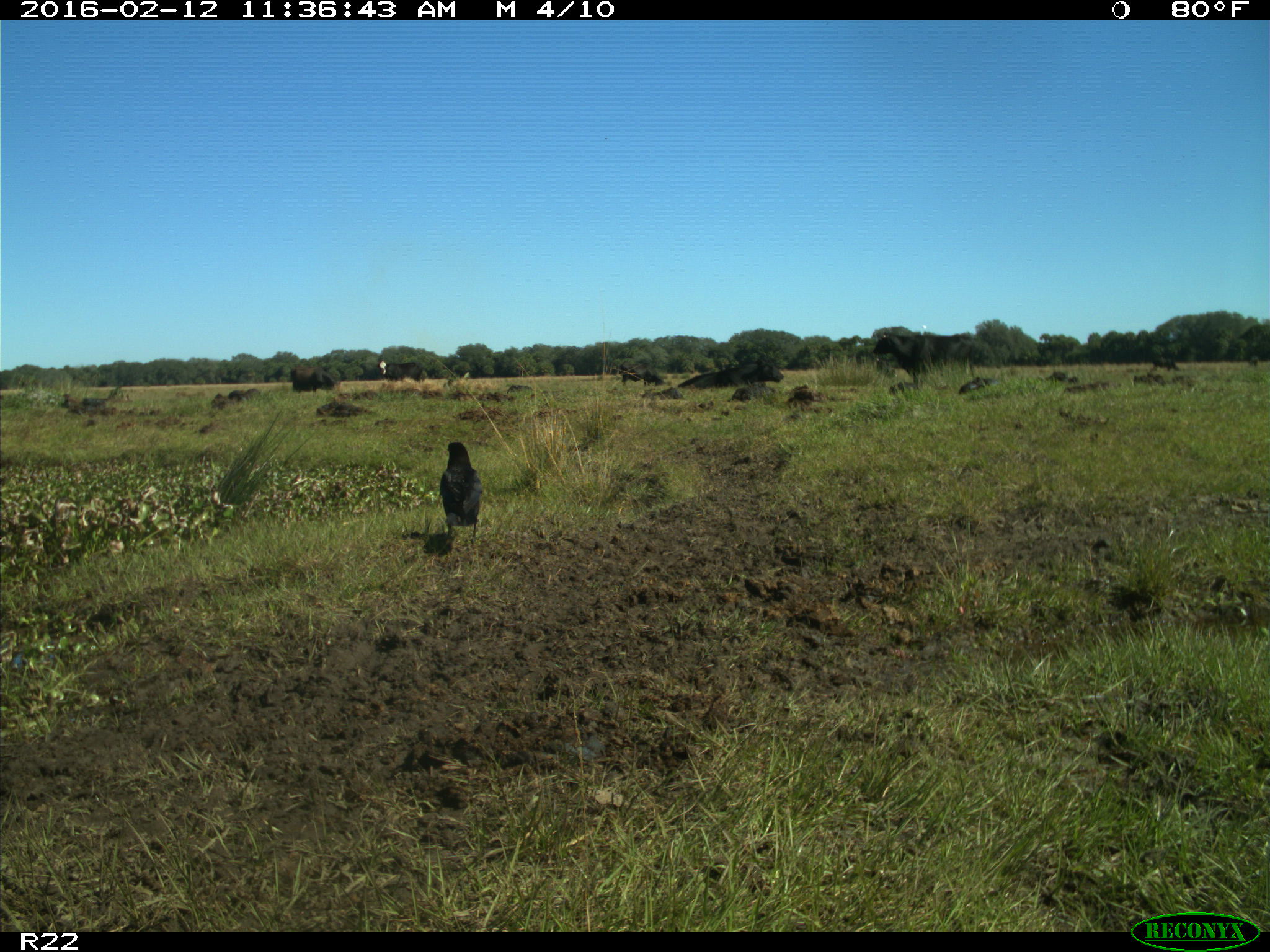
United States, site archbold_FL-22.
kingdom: Animalia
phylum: Chordata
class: Mammalia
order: Artiodactyla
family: Bovidae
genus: Bos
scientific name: Bos taurus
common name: domestic cow